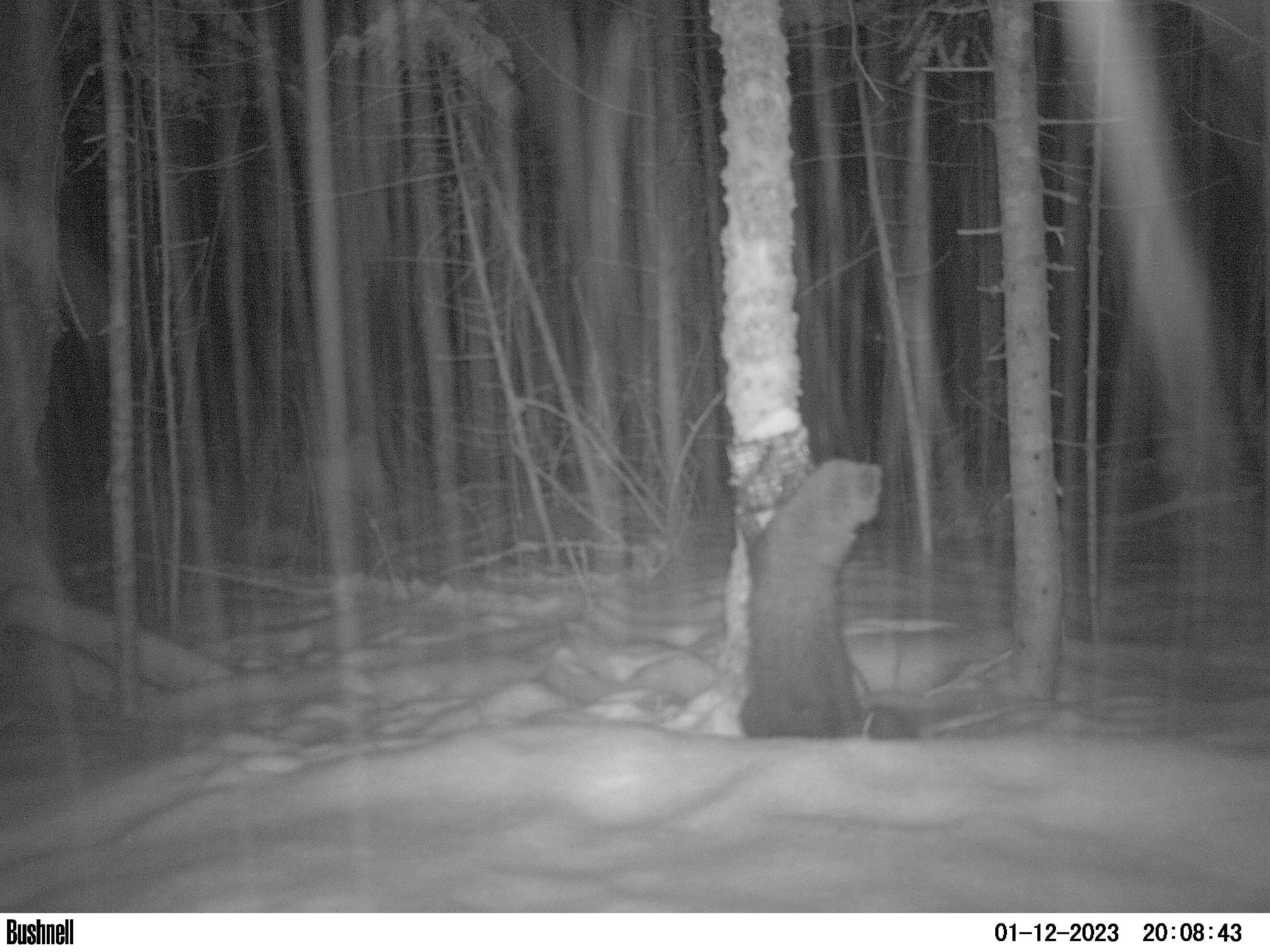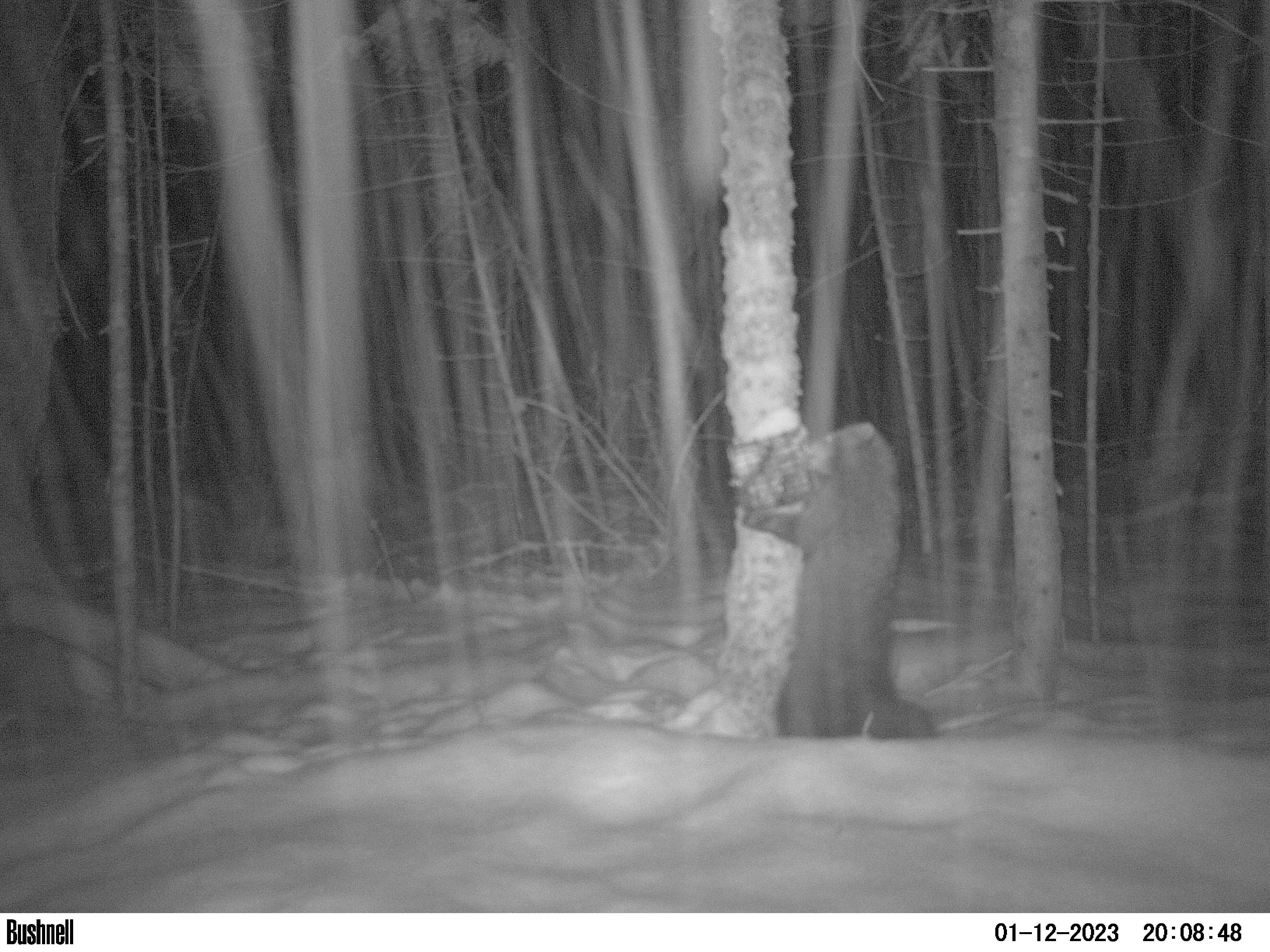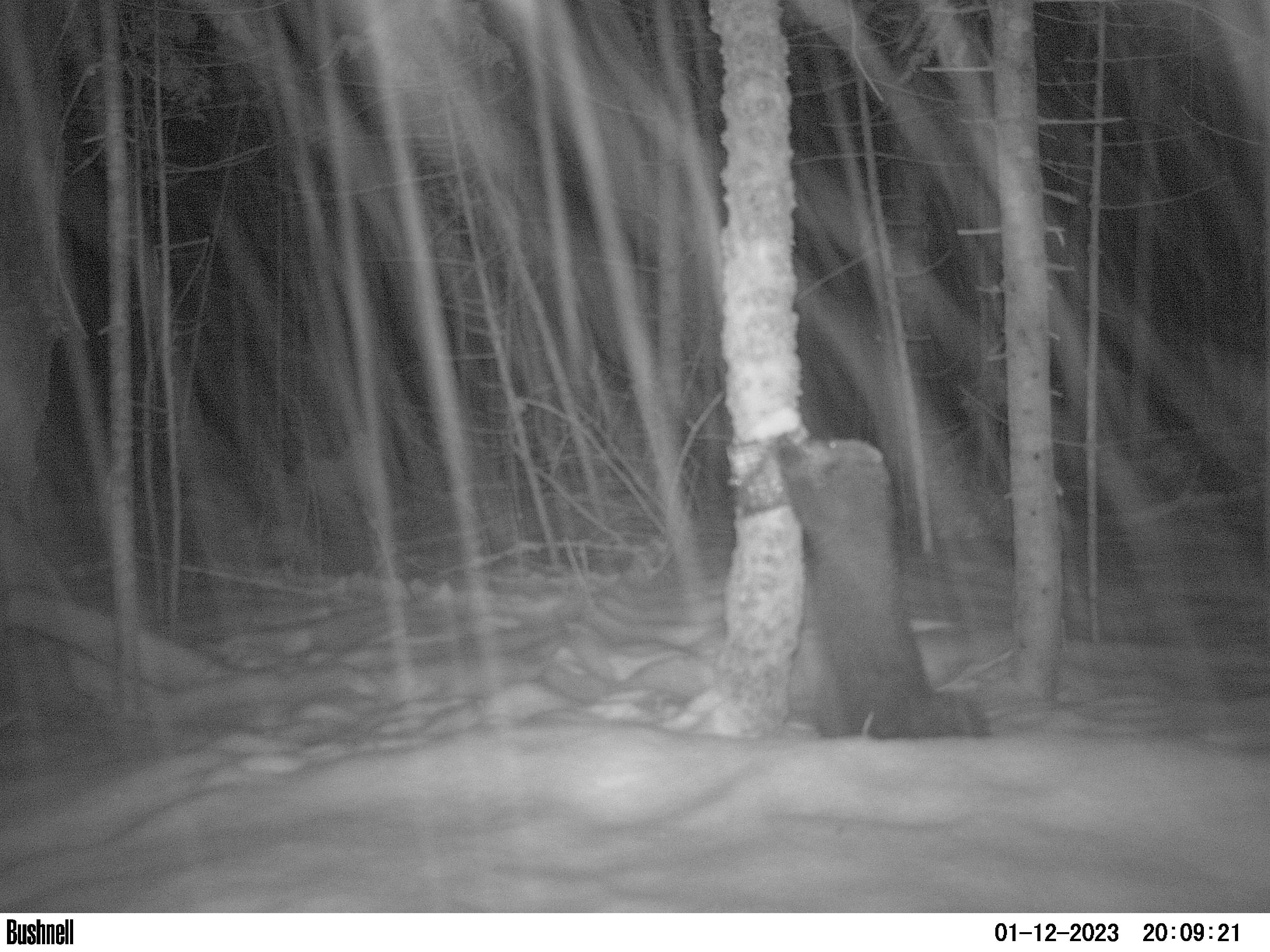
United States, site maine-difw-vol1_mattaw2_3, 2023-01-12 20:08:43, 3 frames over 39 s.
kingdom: Animalia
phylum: Chordata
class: Mammalia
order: Carnivora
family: Mustelidae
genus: Pekania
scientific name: Pekania pennanti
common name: fisher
Fisher (Pekania pennanti).